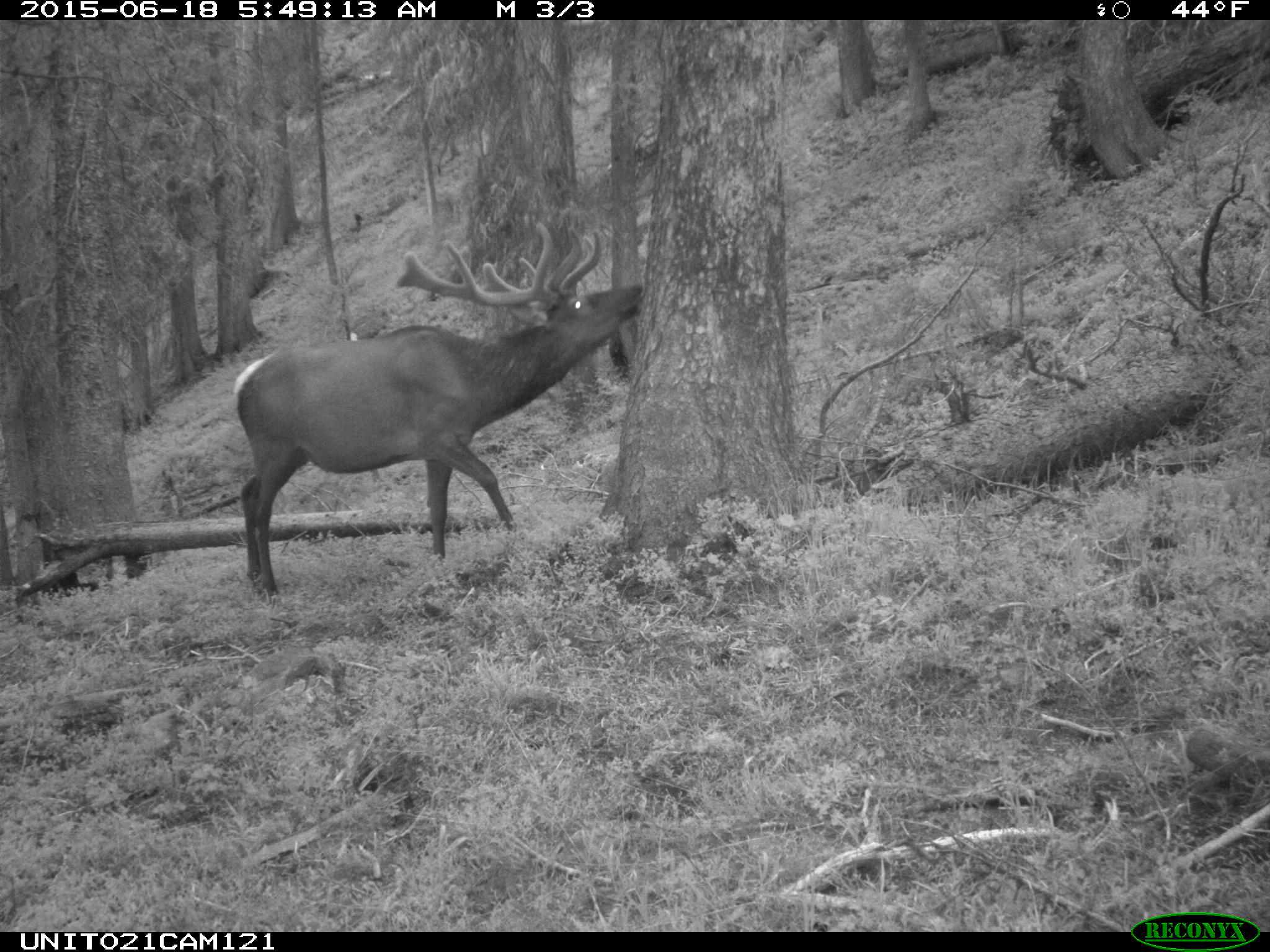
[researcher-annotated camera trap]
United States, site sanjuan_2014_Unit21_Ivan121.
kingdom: Animalia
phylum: Chordata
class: Mammalia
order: Artiodactyla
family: Cervidae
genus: Cervus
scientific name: Cervus elaphus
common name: red deer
Cervus elaphus (red deer).